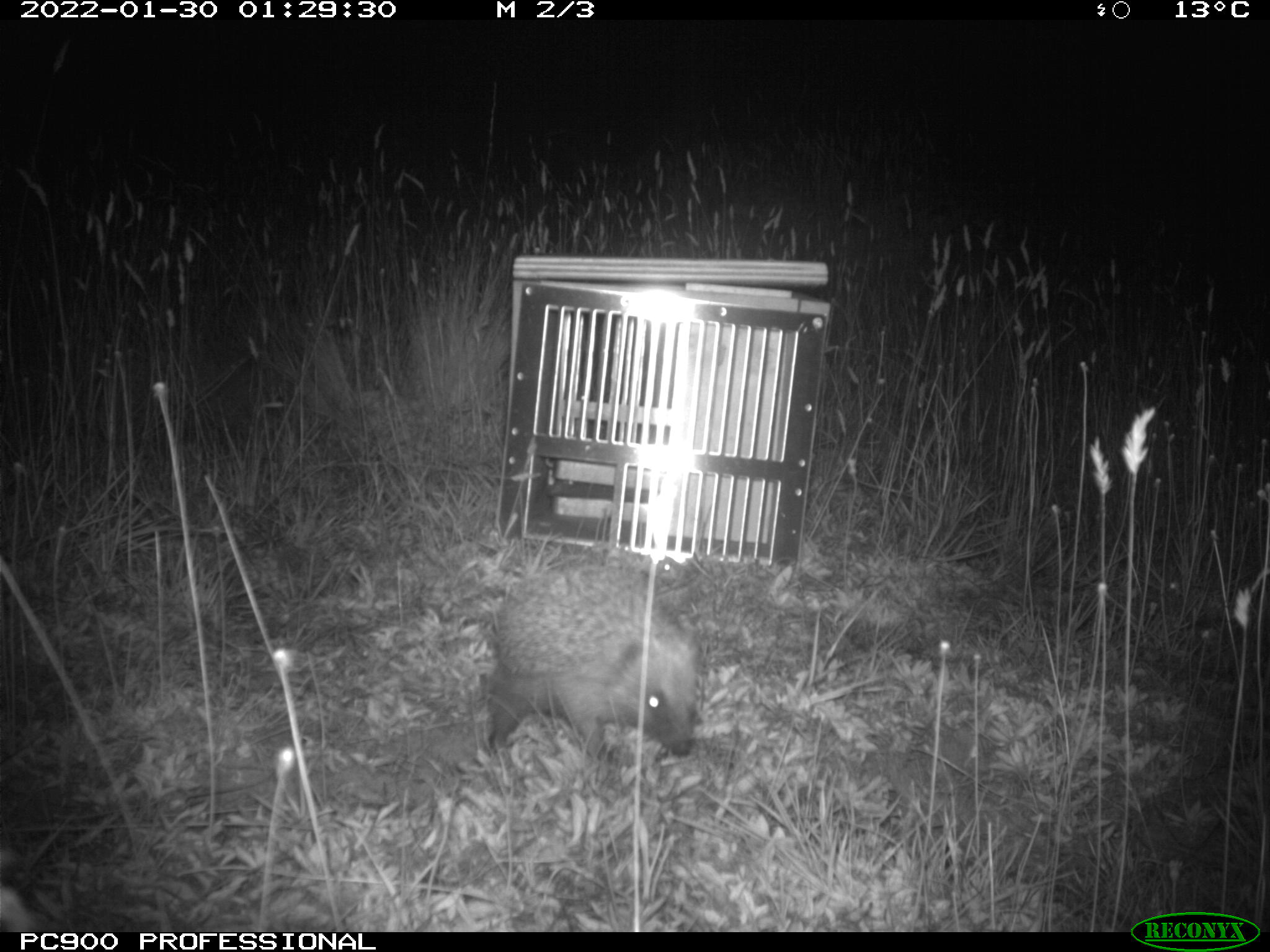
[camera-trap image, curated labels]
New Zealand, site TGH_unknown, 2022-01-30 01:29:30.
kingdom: Animalia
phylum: Chordata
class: Mammalia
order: Eulipotyphla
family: Erinaceidae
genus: Erinaceus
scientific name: Erinaceus europaeus europaeus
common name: european hedgehog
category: hedgehog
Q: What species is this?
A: Hedgehog (european hedgehog) (Erinaceus europaeus europaeus).